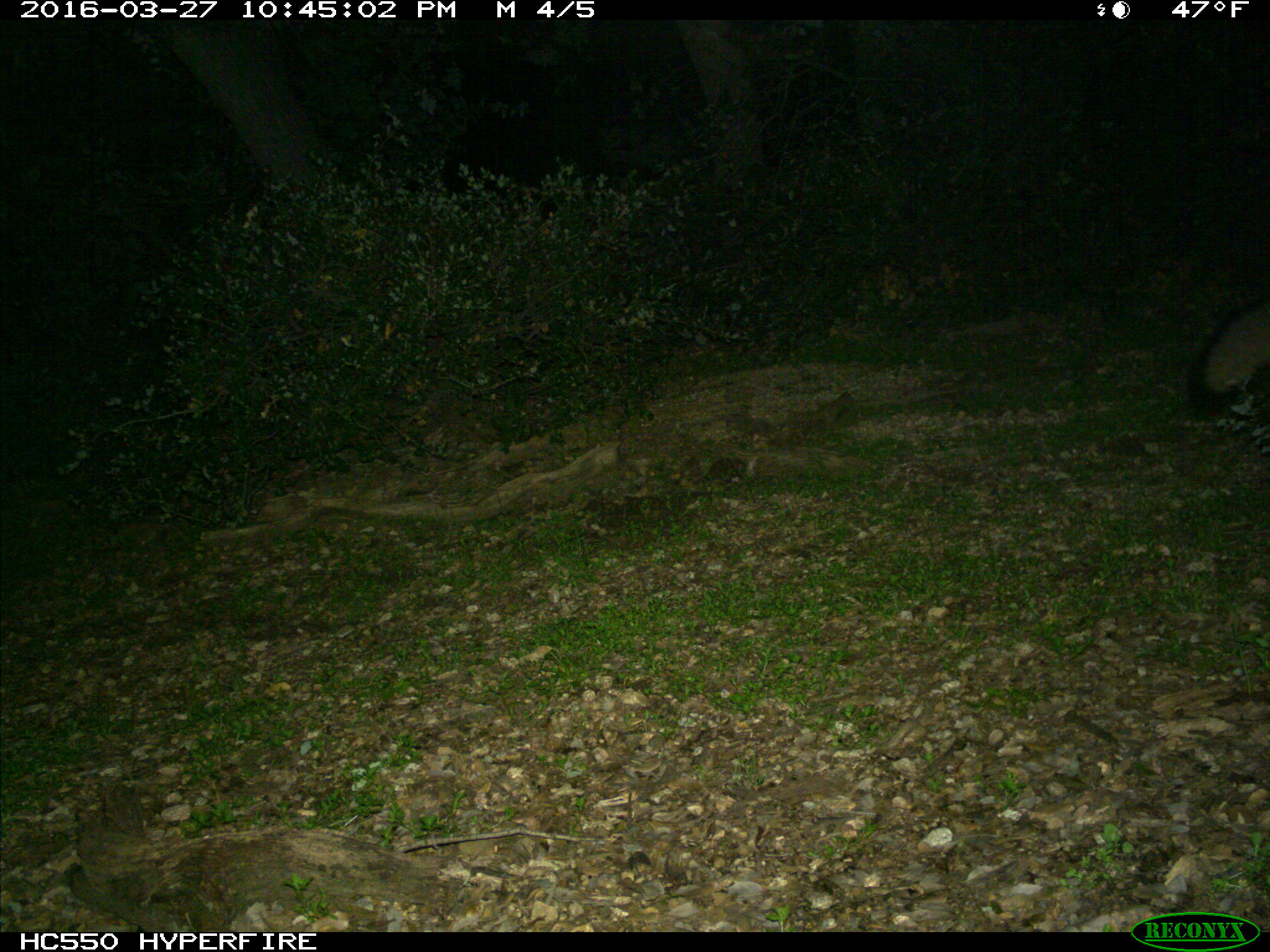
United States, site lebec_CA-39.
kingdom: Animalia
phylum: Chordata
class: Mammalia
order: Carnivora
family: Canidae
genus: Urocyon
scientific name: Urocyon cinereoargenteus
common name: gray fox